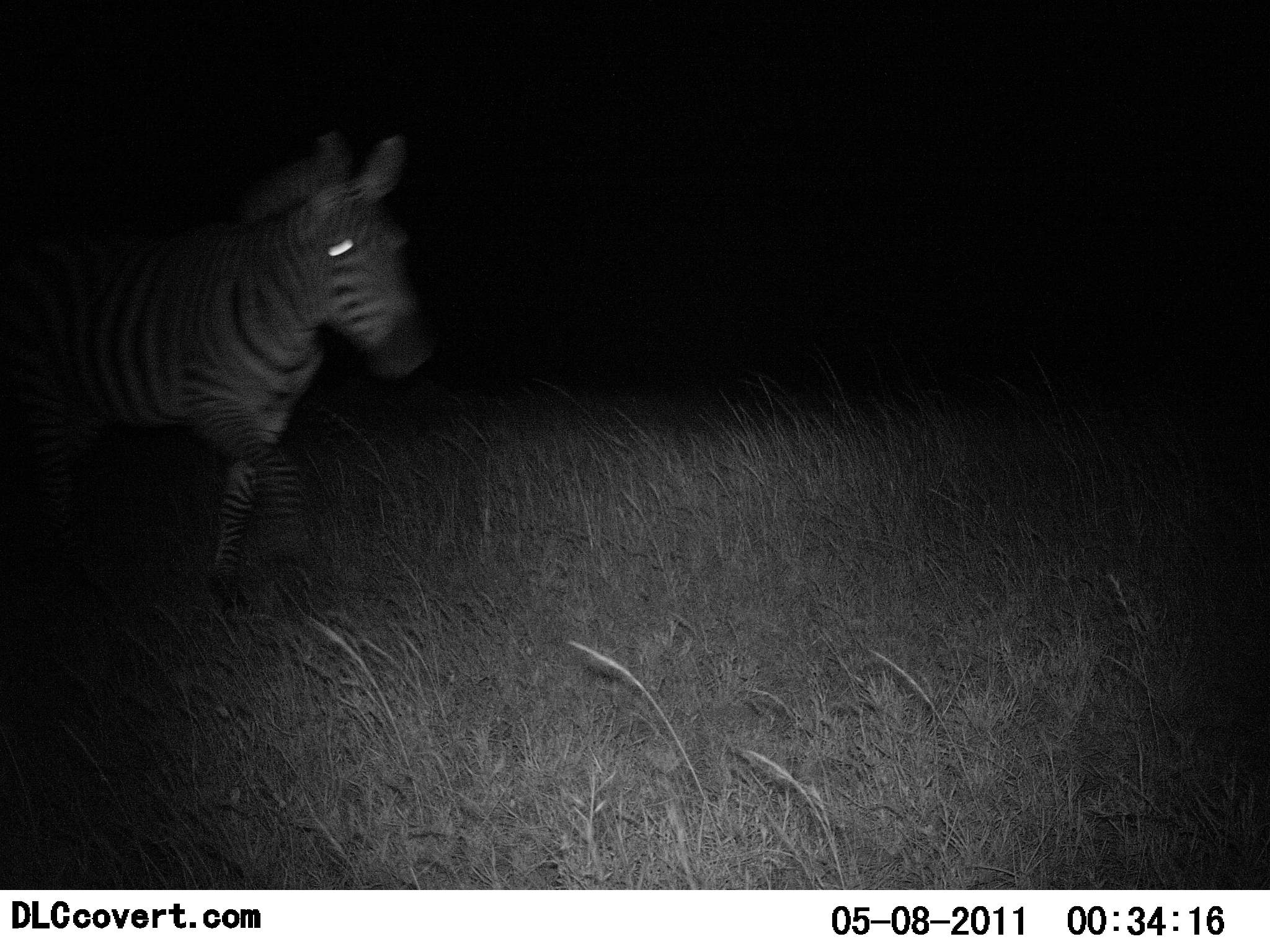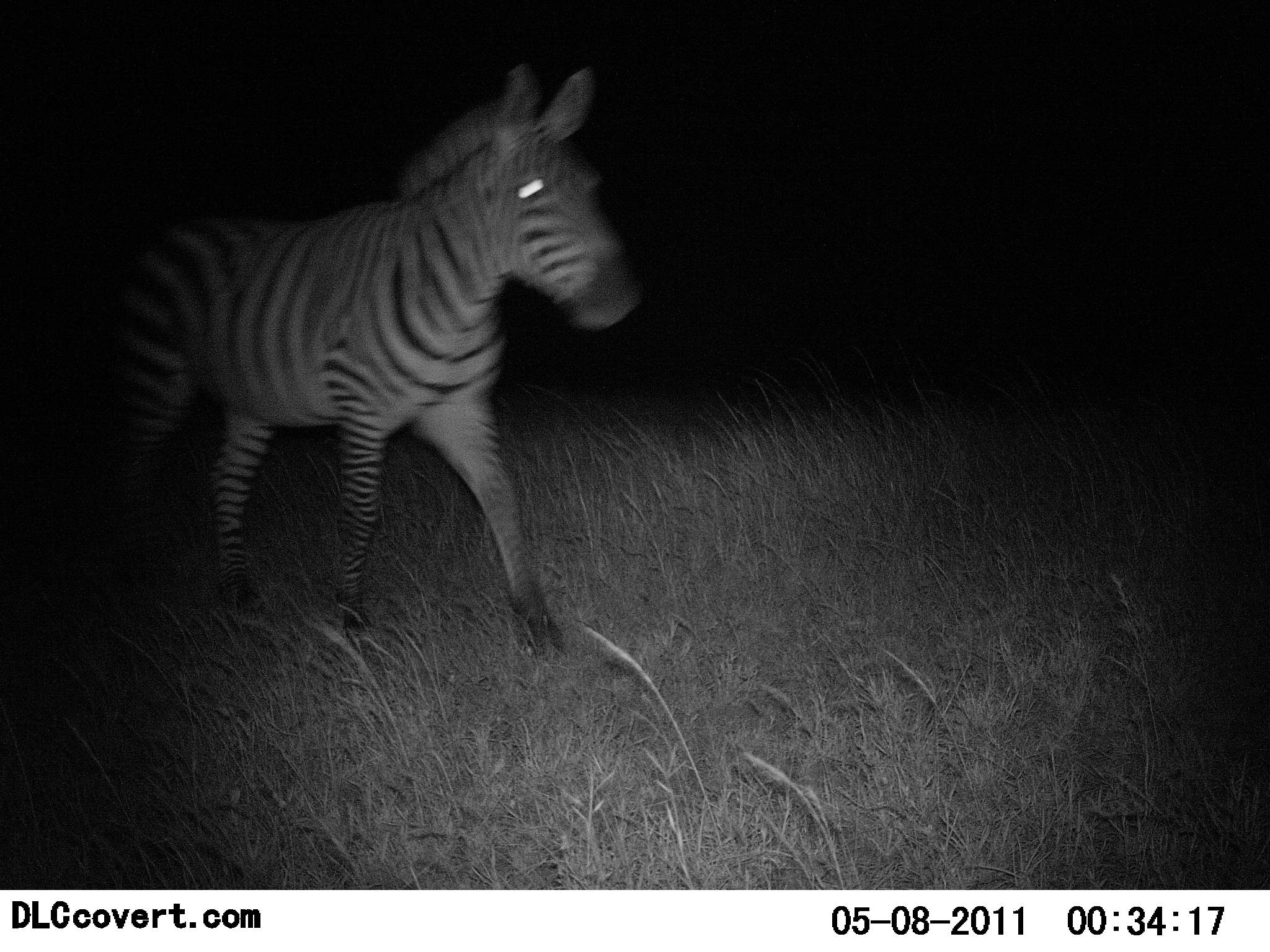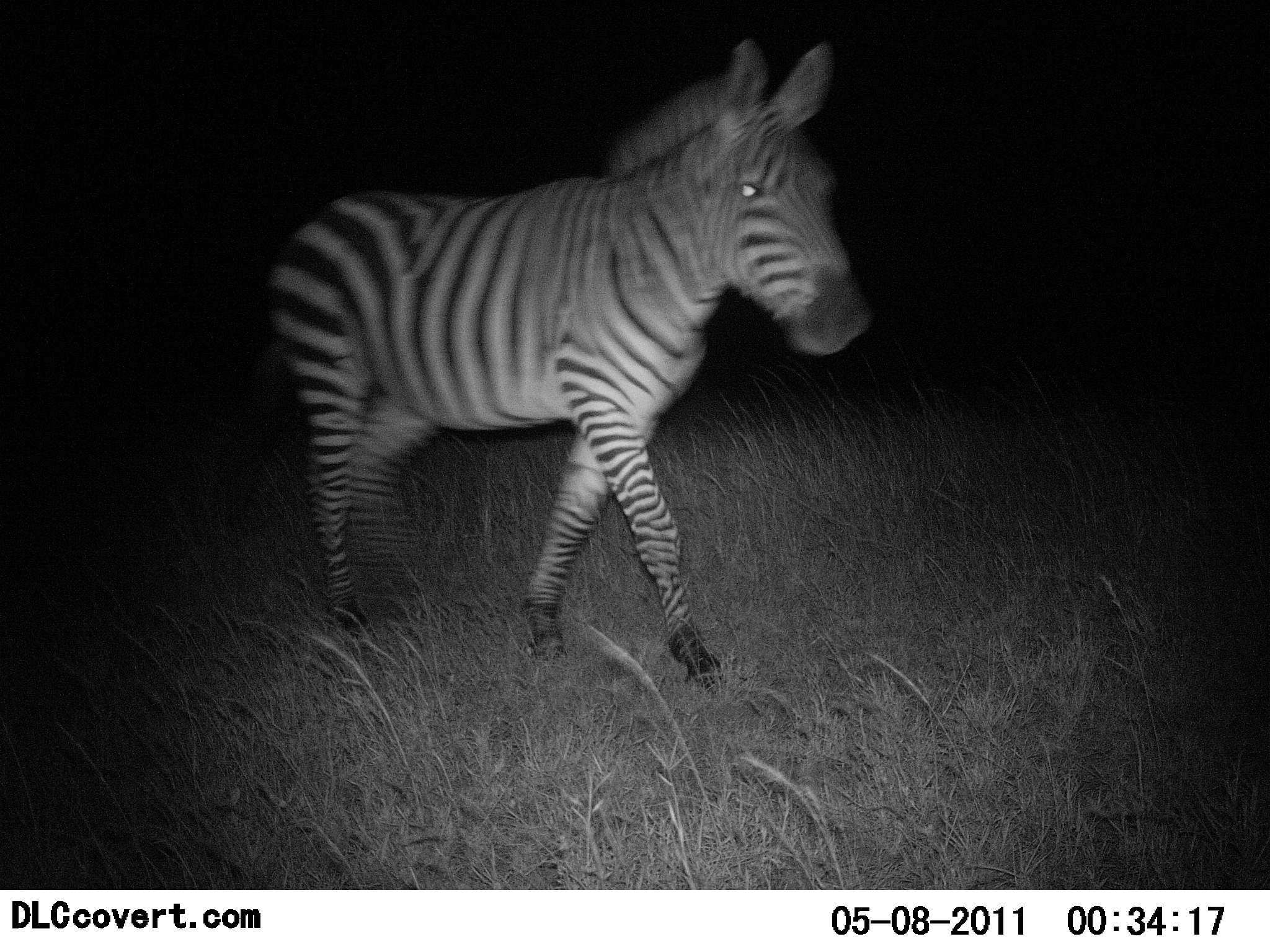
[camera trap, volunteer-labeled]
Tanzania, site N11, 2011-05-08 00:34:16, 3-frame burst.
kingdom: Animalia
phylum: Chordata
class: Mammalia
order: Perissodactyla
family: Equidae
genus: Equus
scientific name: Equus quagga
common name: plains zebra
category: zebra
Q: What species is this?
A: Zebra (plains zebra) (Equus quagga).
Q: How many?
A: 1.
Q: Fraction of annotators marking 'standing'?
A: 0%.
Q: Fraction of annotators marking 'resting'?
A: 0%.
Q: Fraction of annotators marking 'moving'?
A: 100%.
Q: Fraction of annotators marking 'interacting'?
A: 0%.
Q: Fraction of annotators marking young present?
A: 0%.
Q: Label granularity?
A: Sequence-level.